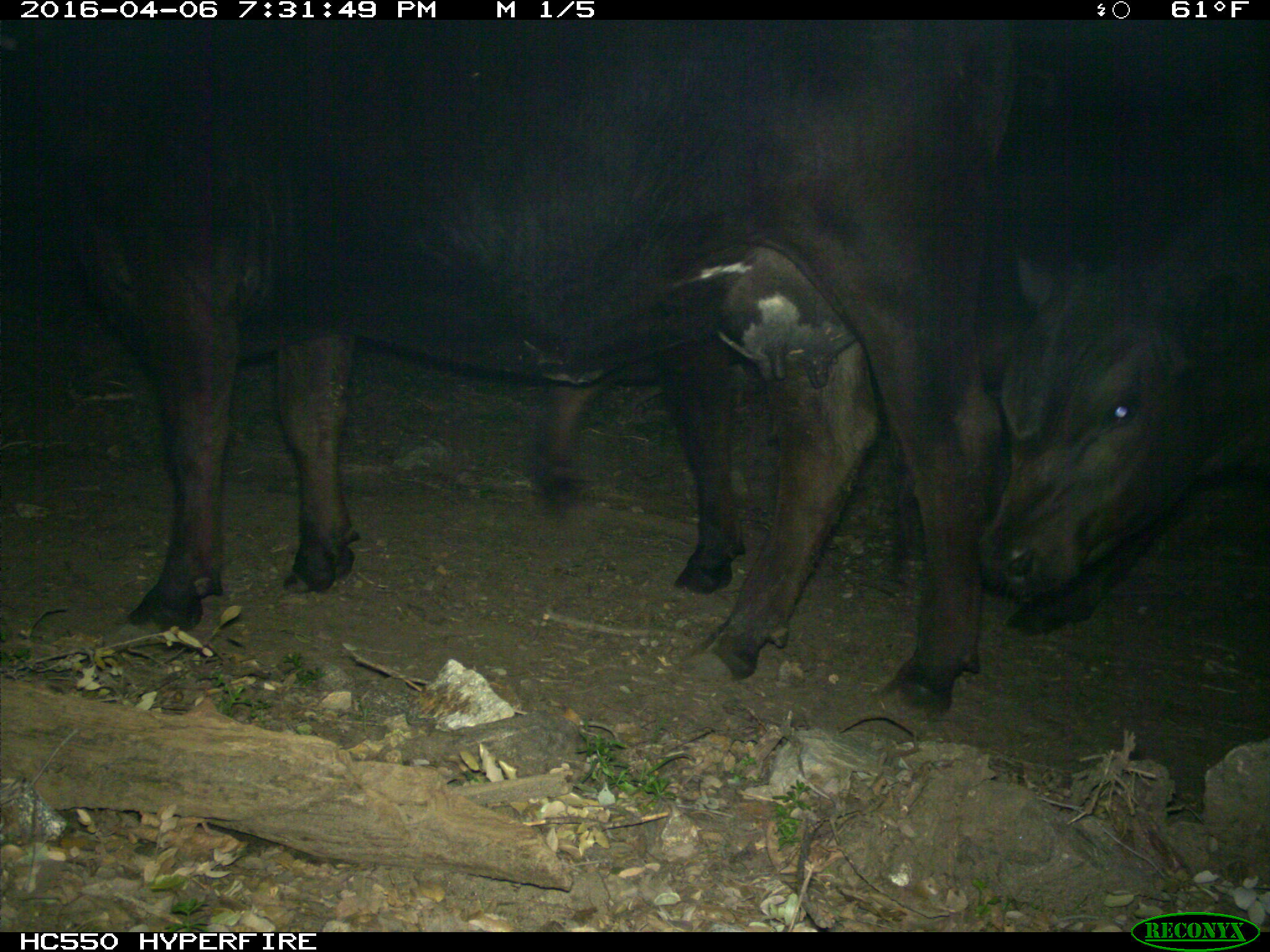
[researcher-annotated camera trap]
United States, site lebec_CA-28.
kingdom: Animalia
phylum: Chordata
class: Mammalia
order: Artiodactyla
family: Bovidae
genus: Bos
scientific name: Bos taurus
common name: domestic cow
Bos taurus (domestic cow).